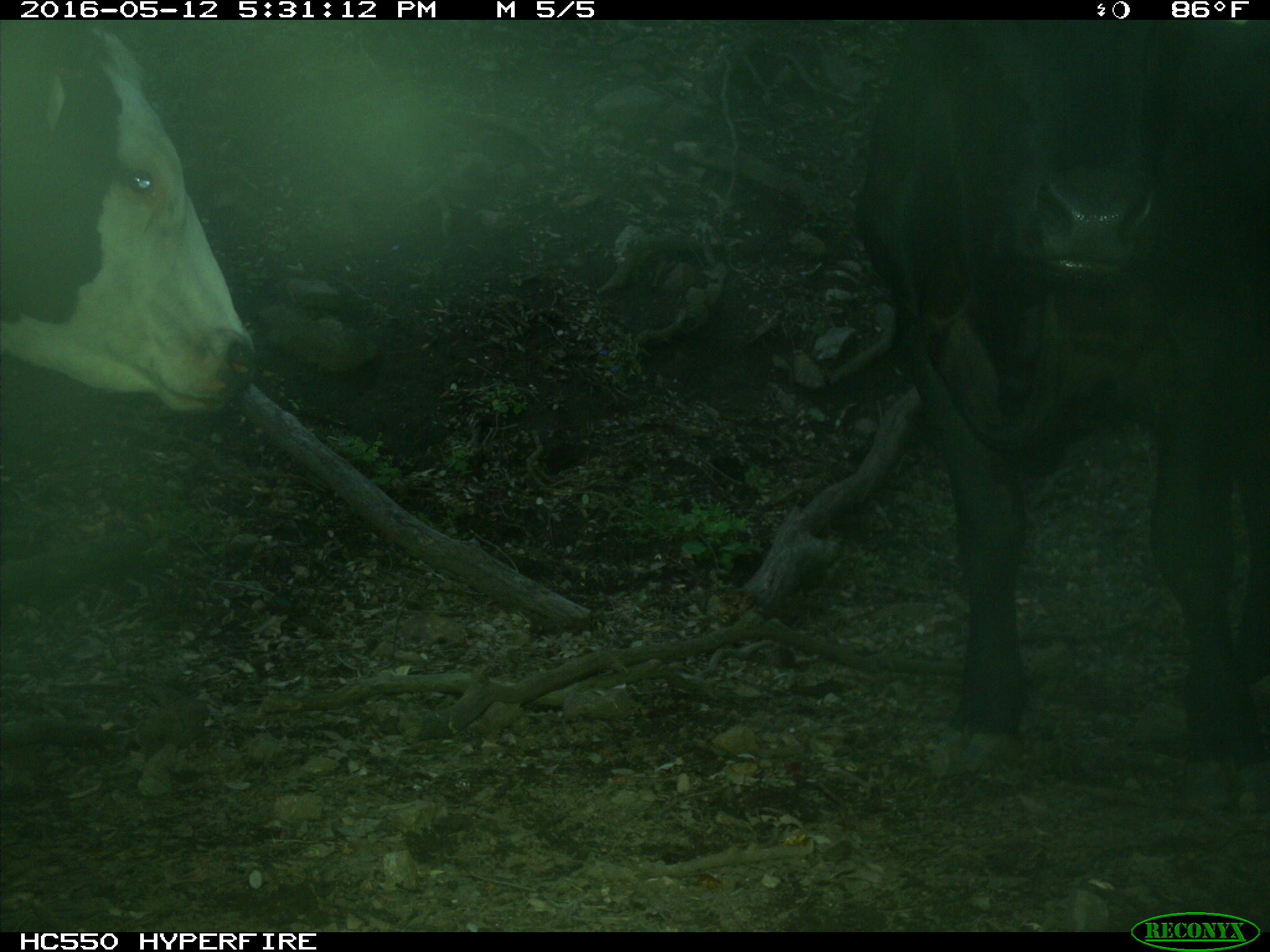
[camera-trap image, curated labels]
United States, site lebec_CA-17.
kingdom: Animalia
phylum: Chordata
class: Mammalia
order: Artiodactyla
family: Bovidae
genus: Bos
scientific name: Bos taurus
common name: domestic cow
Bos taurus (domestic cow).